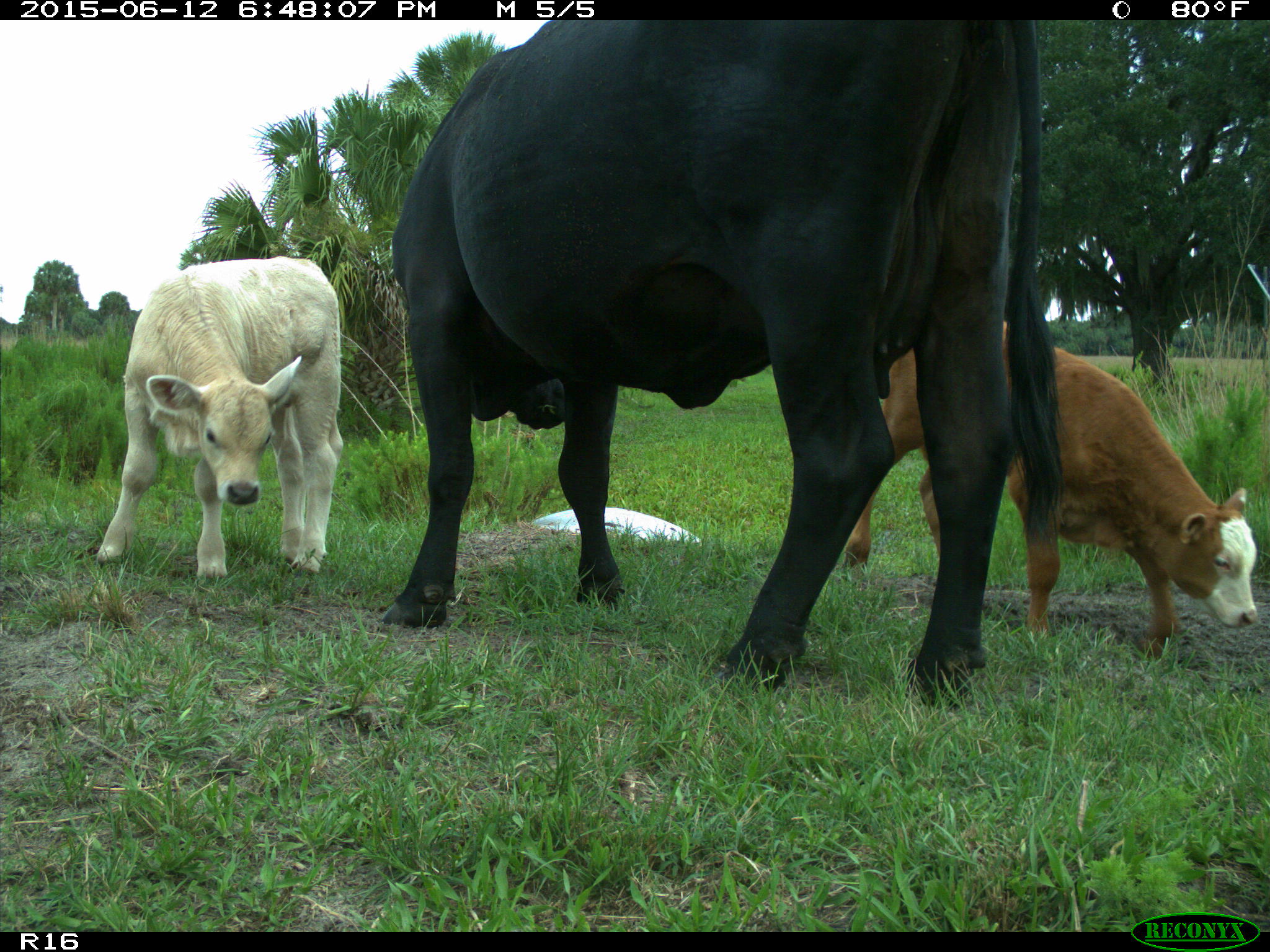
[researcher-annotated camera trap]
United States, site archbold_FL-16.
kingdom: Animalia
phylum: Chordata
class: Mammalia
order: Artiodactyla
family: Bovidae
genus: Bos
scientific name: Bos taurus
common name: domestic cow